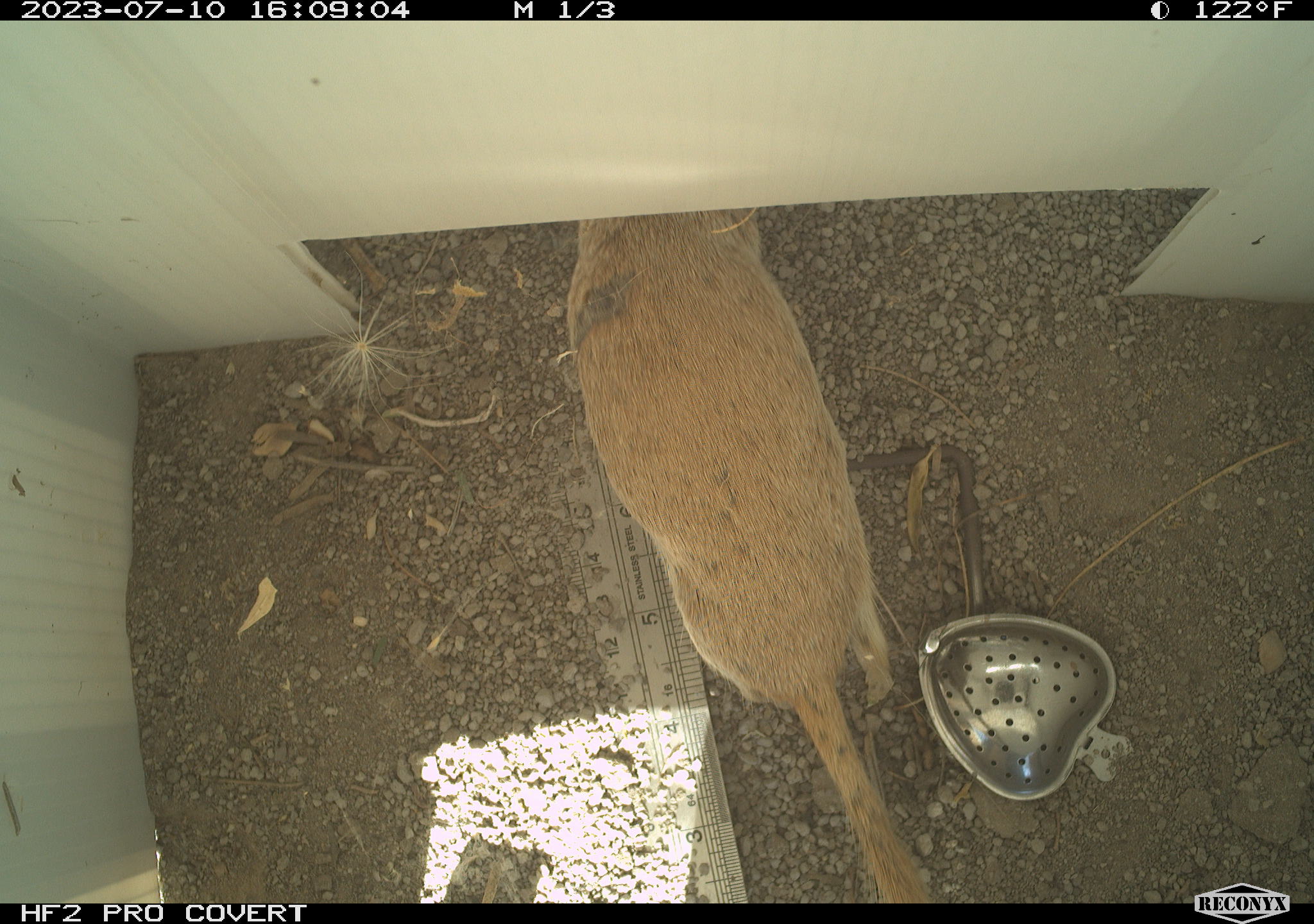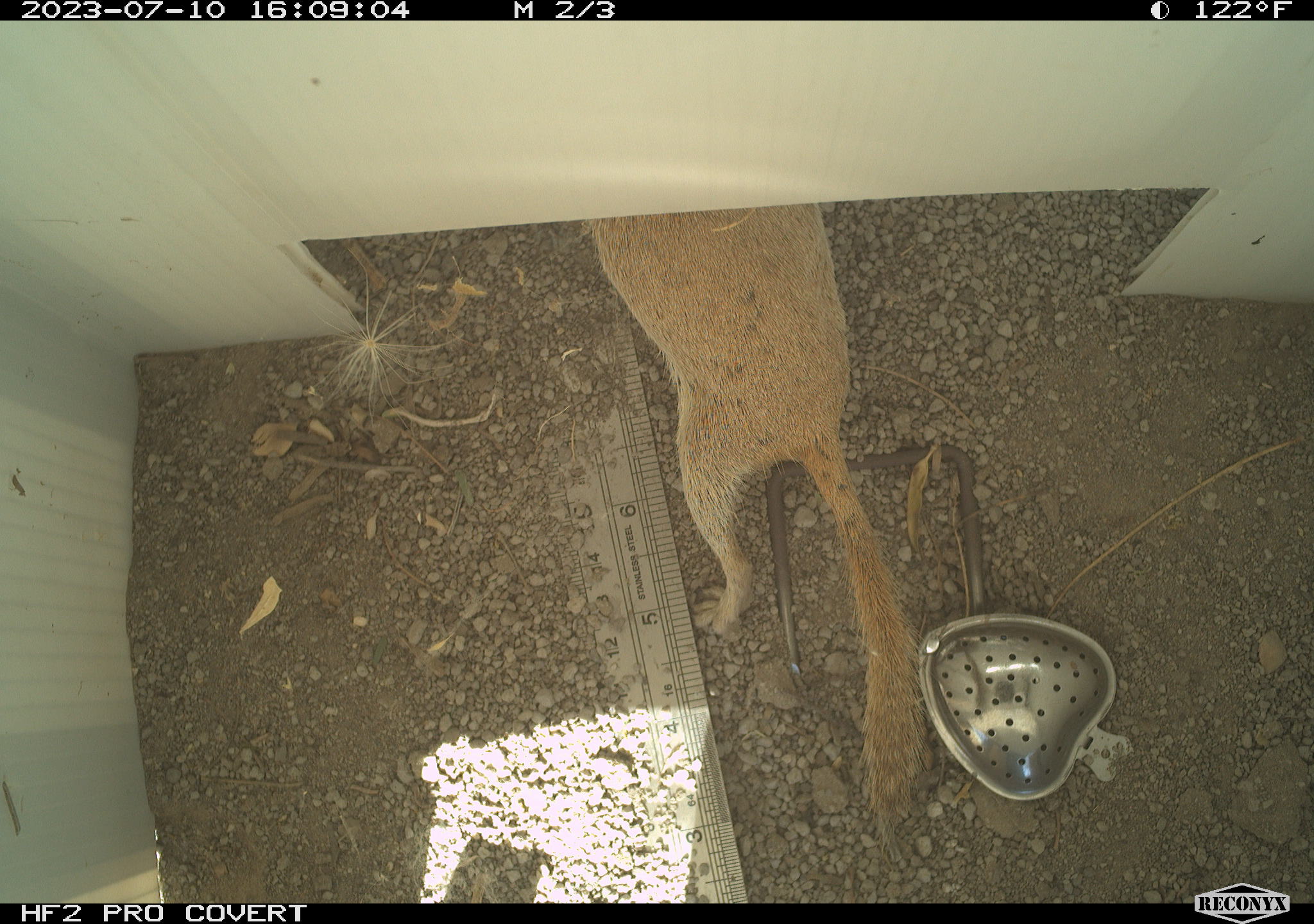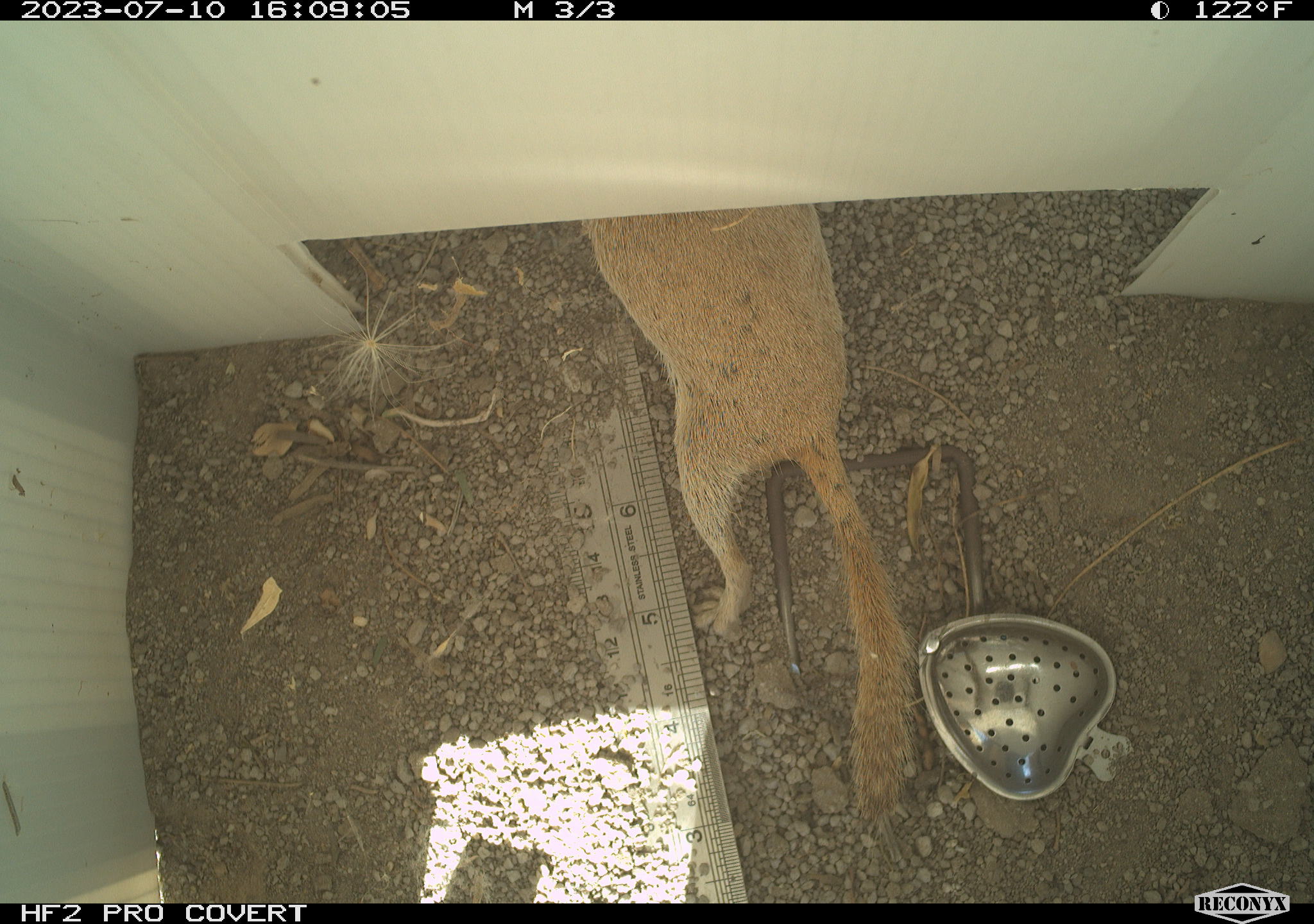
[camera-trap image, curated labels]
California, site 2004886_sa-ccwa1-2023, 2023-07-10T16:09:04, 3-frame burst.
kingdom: Animalia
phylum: Chordata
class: Mammalia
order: Rodentia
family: Sciuridae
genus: Xerospermophilus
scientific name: Xerospermophilus tereticaudus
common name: round-tailed ground squirrel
Round-tailed ground squirrel (Xerospermophilus tereticaudus).